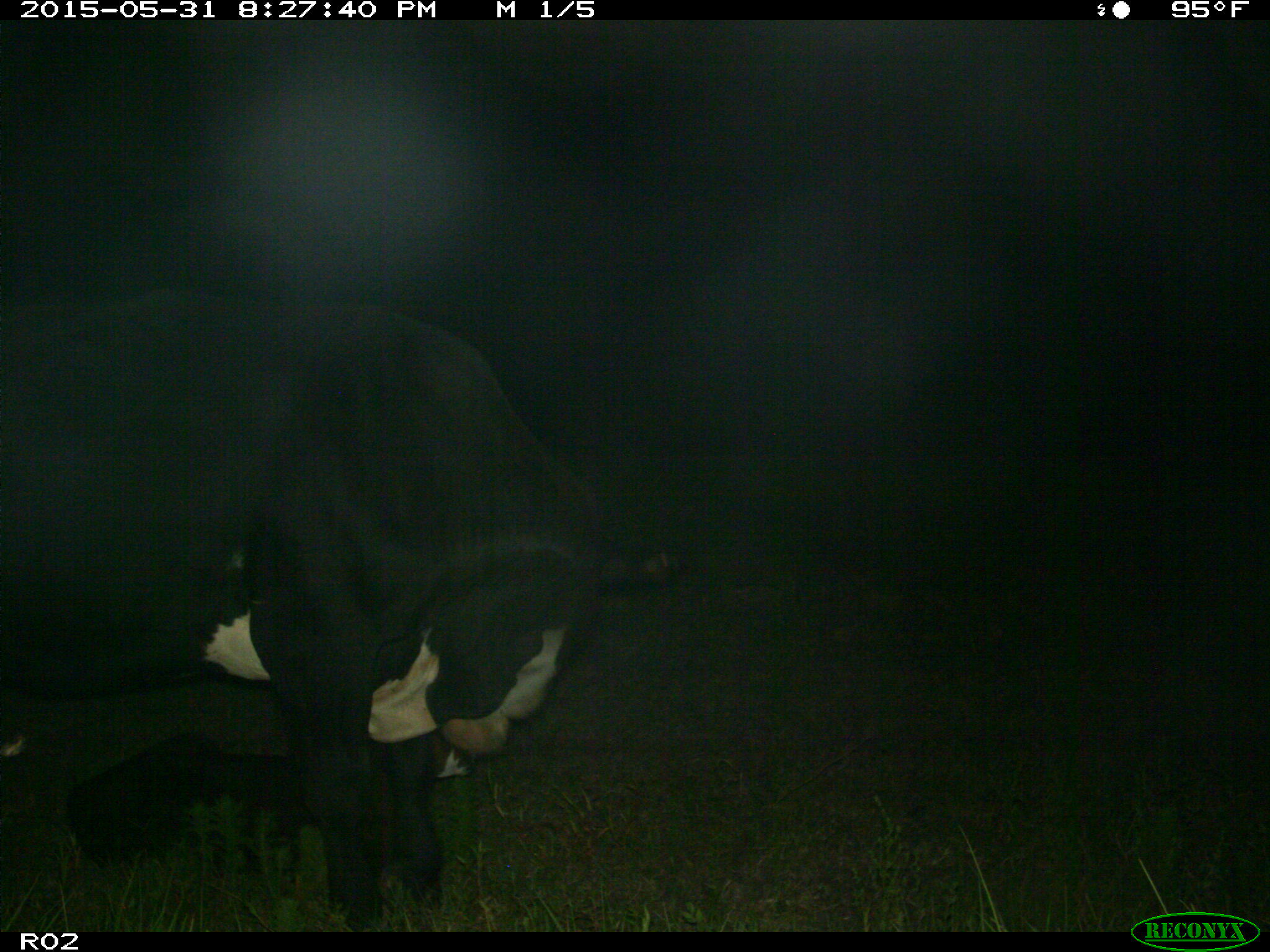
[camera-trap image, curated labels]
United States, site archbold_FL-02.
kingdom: Animalia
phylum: Chordata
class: Mammalia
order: Artiodactyla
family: Bovidae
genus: Bos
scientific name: Bos taurus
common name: domestic cow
Bos taurus (domestic cow).